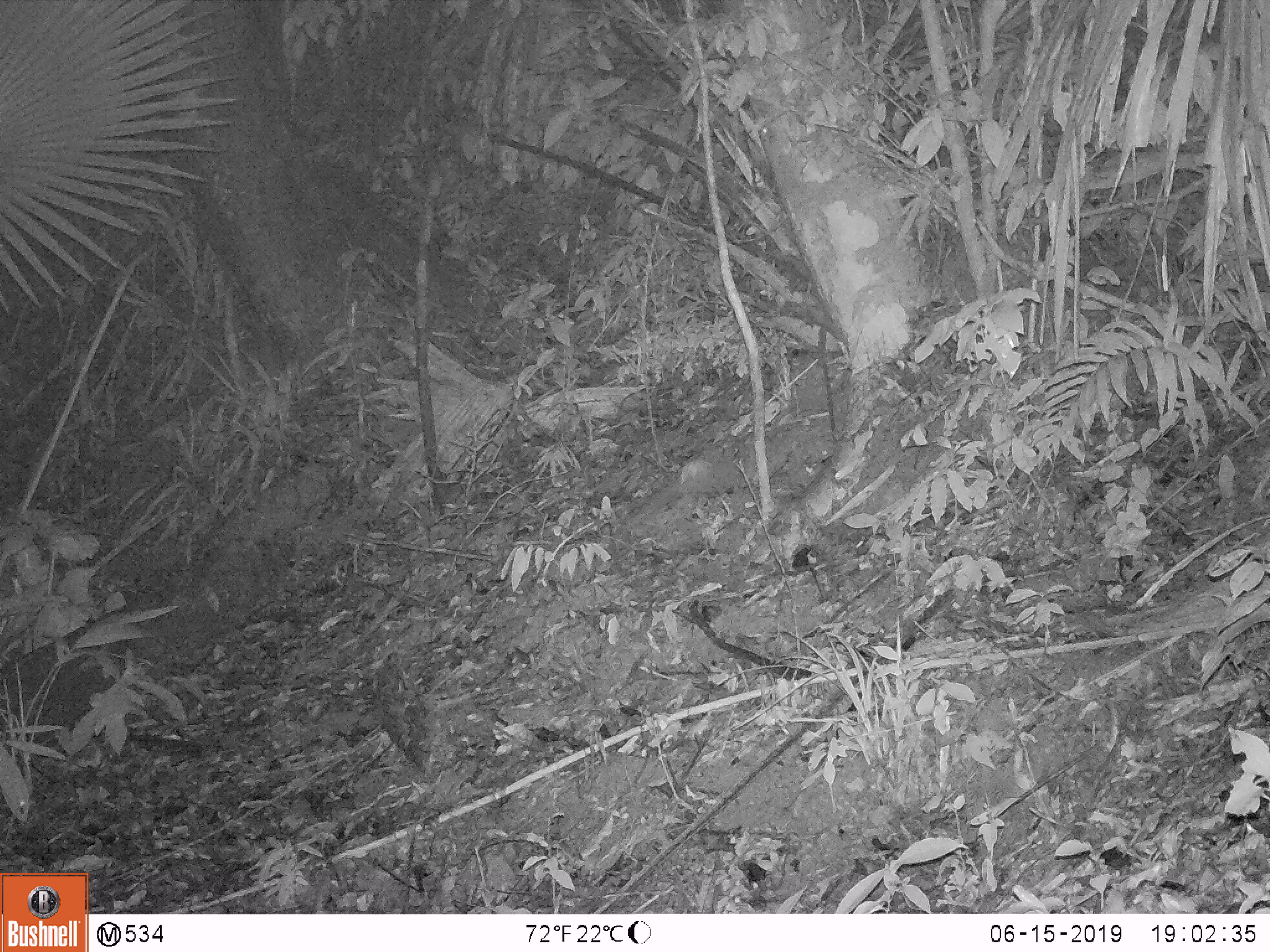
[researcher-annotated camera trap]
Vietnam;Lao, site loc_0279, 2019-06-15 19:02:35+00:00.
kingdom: Animalia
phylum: Chordata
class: Mammalia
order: Carnivora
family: Mustelidae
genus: Melogale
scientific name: Melogale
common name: ferret badger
Ferret badger (Melogale). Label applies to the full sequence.